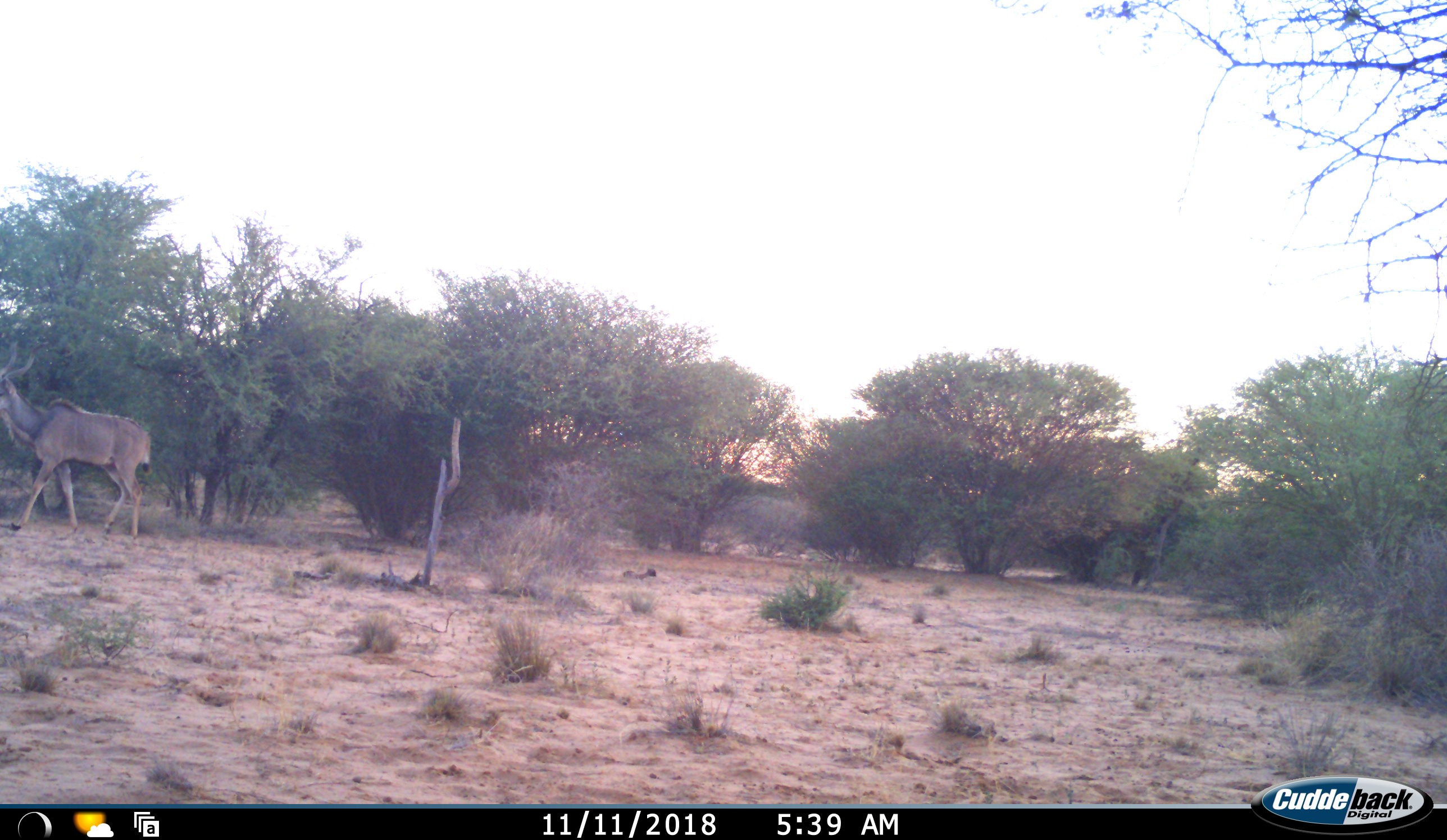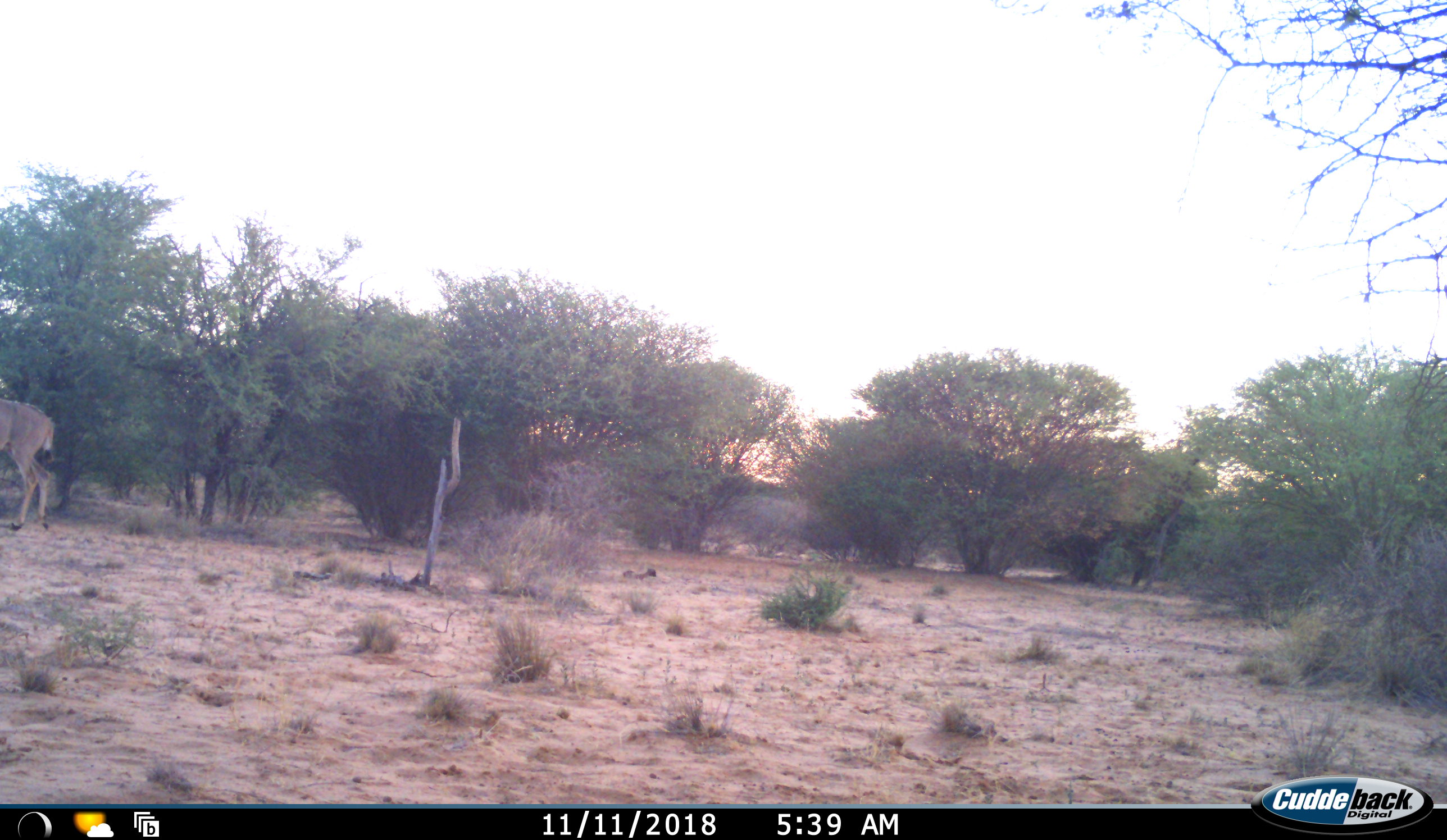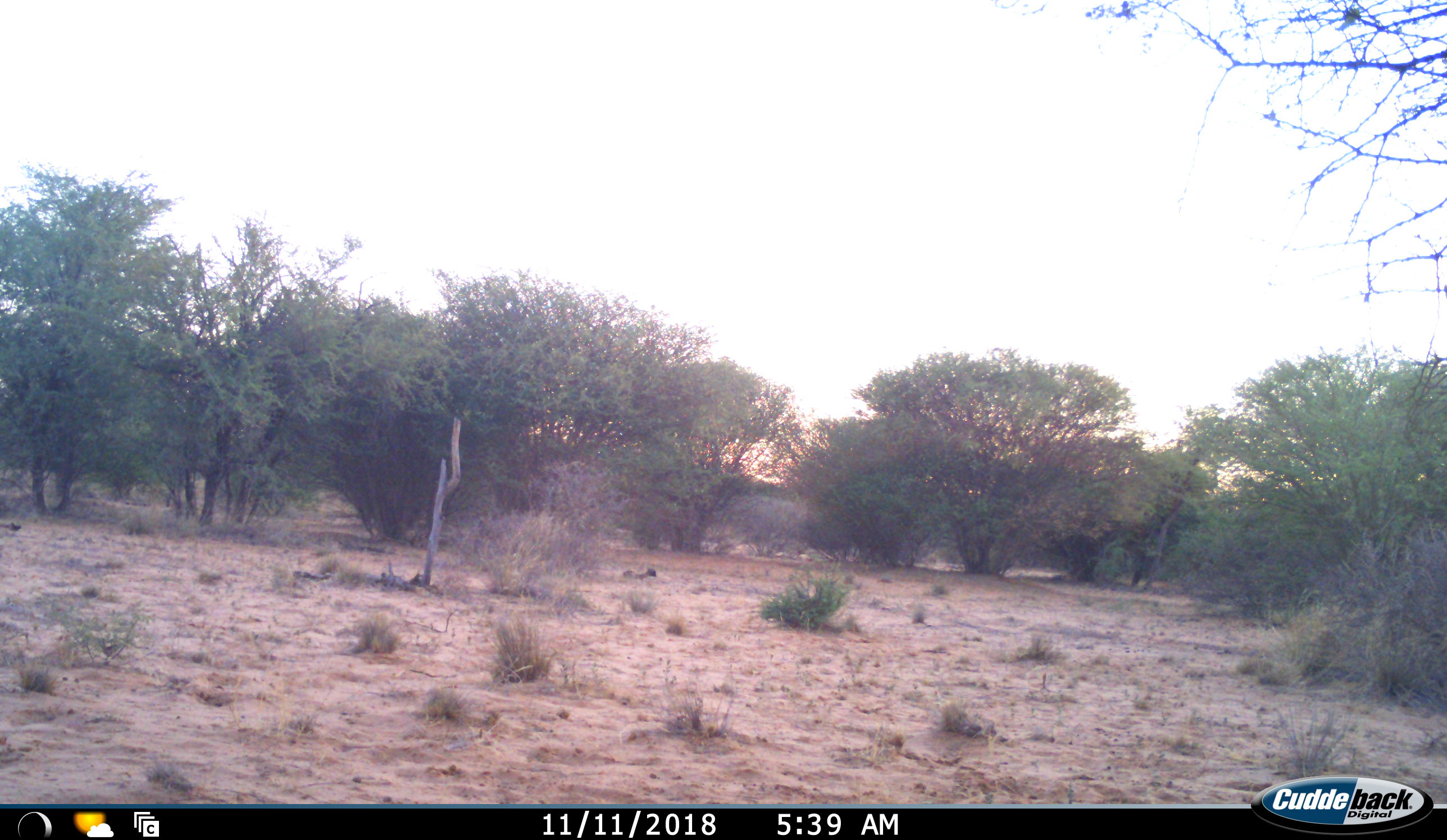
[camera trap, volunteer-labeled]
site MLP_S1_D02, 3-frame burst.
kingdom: Animalia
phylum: Chordata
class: Mammalia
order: Artiodactyla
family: Bovidae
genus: Tragelaphus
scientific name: Tragelaphus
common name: kudu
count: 1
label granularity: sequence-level